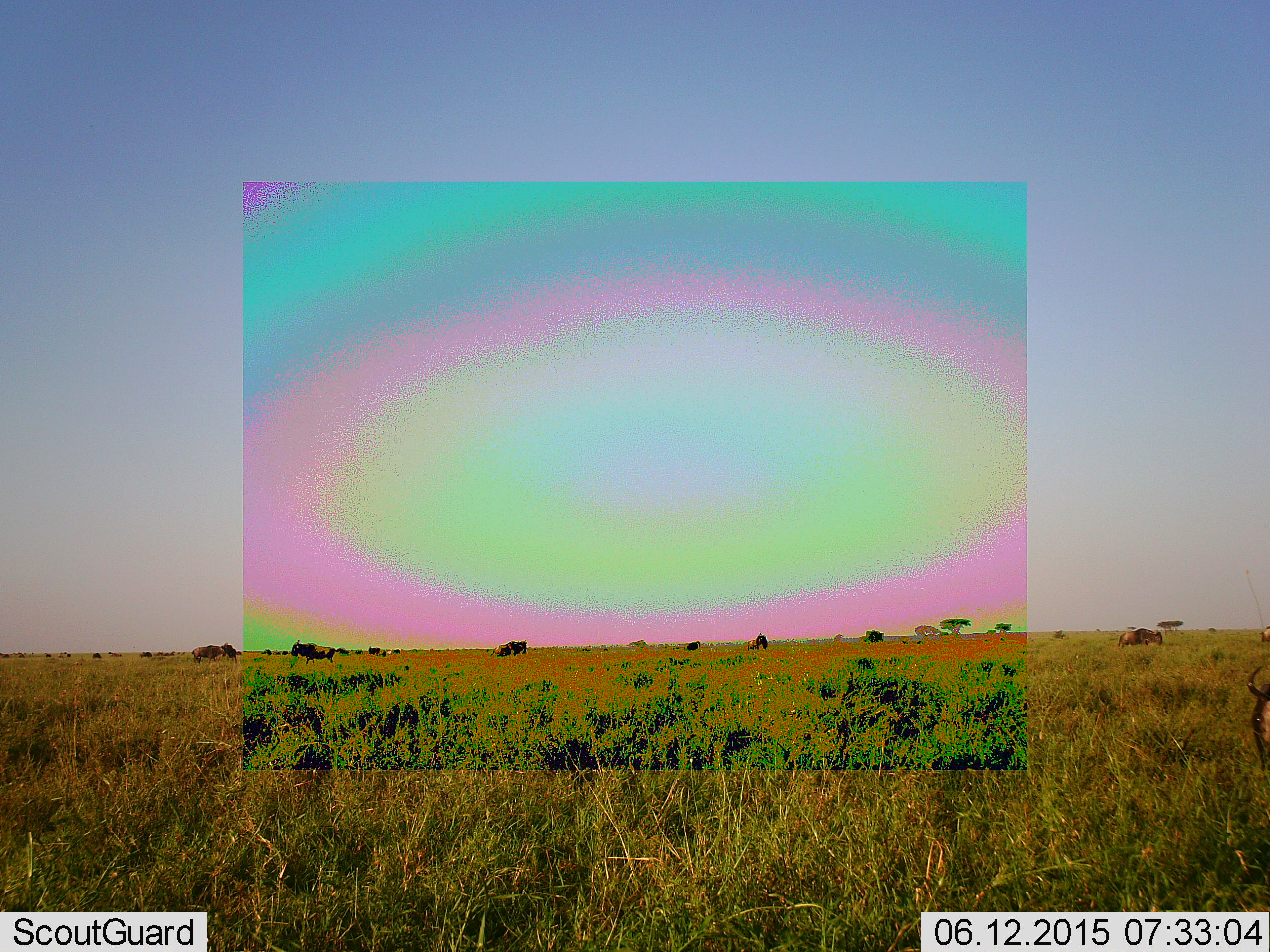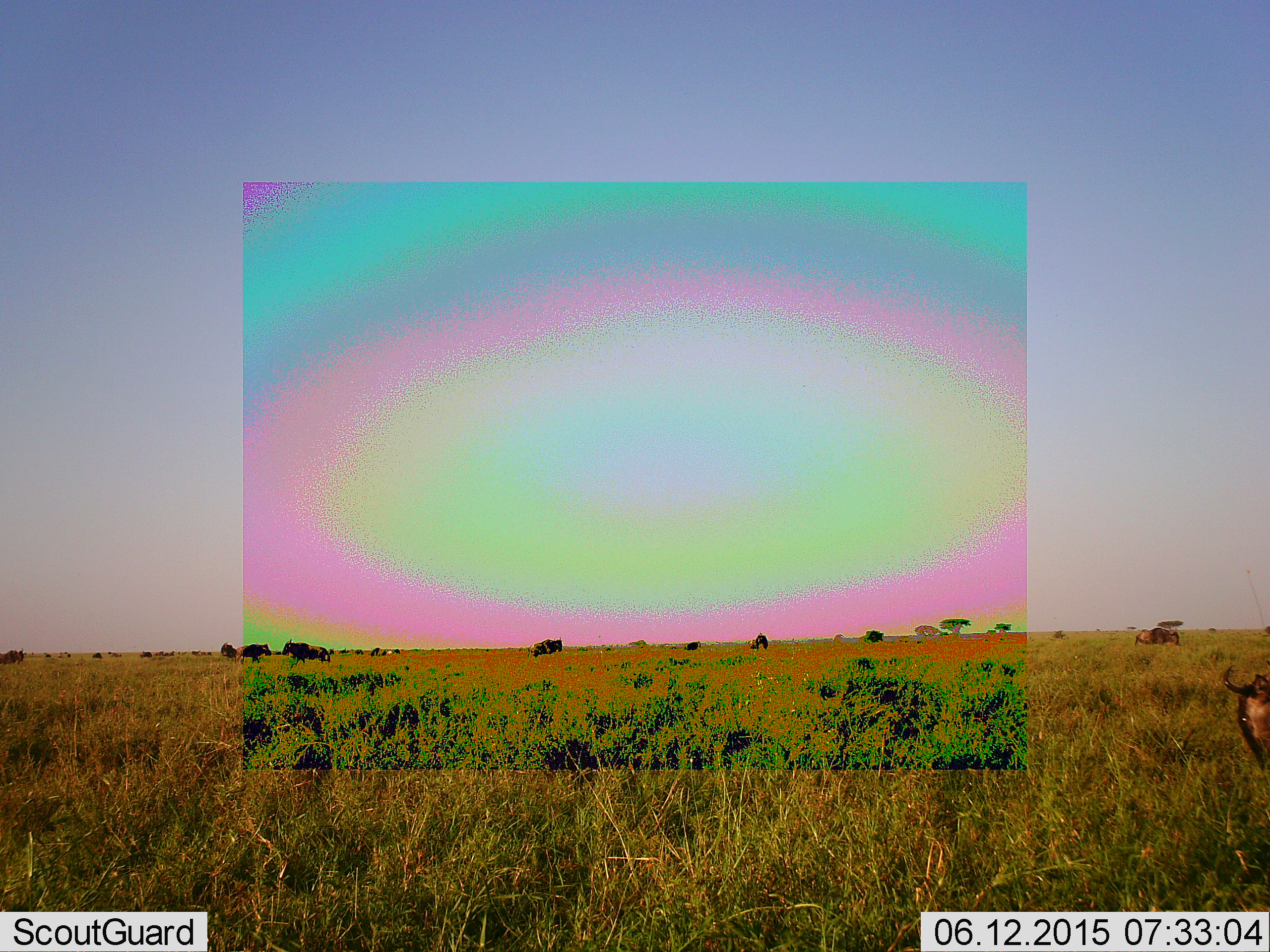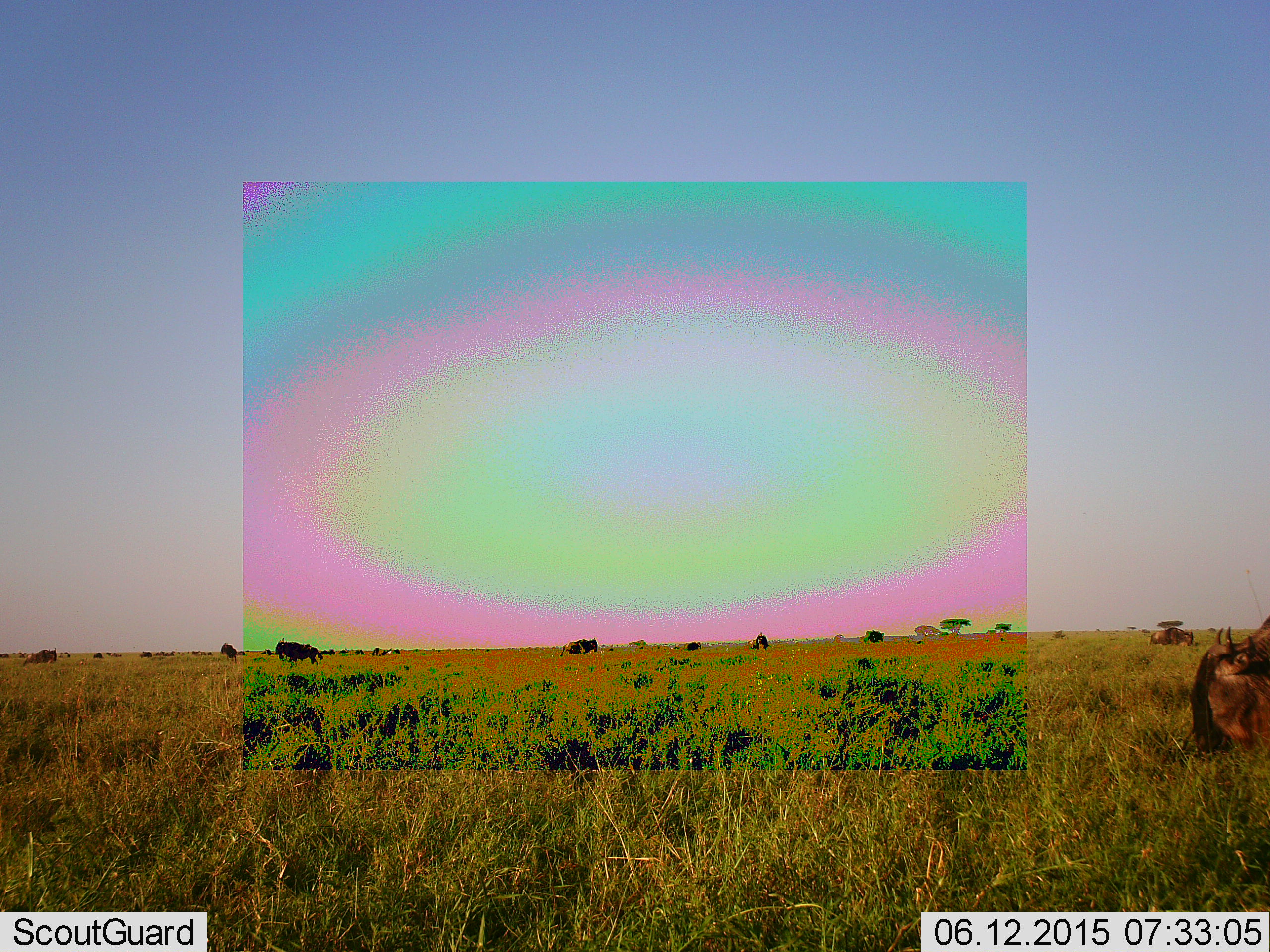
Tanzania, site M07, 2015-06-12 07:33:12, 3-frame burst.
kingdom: Animalia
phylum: Chordata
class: Mammalia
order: Artiodactyla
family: Bovidae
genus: Connochaetes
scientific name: Connochaetes taurinus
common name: blue wildebeest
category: wildebeest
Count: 10.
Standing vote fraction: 50%.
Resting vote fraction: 0%.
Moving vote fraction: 90%.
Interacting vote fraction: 0%.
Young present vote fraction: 0%.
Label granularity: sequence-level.